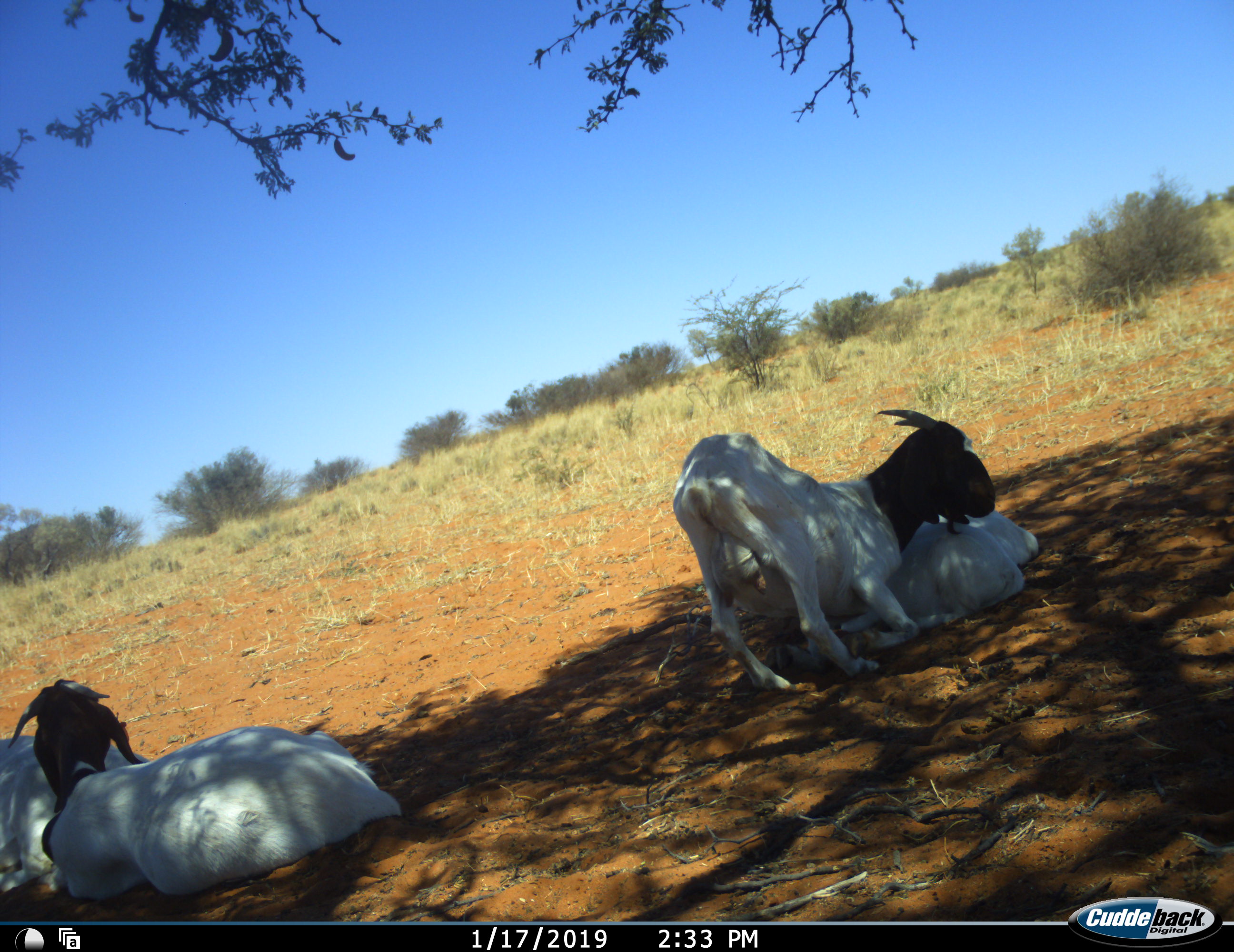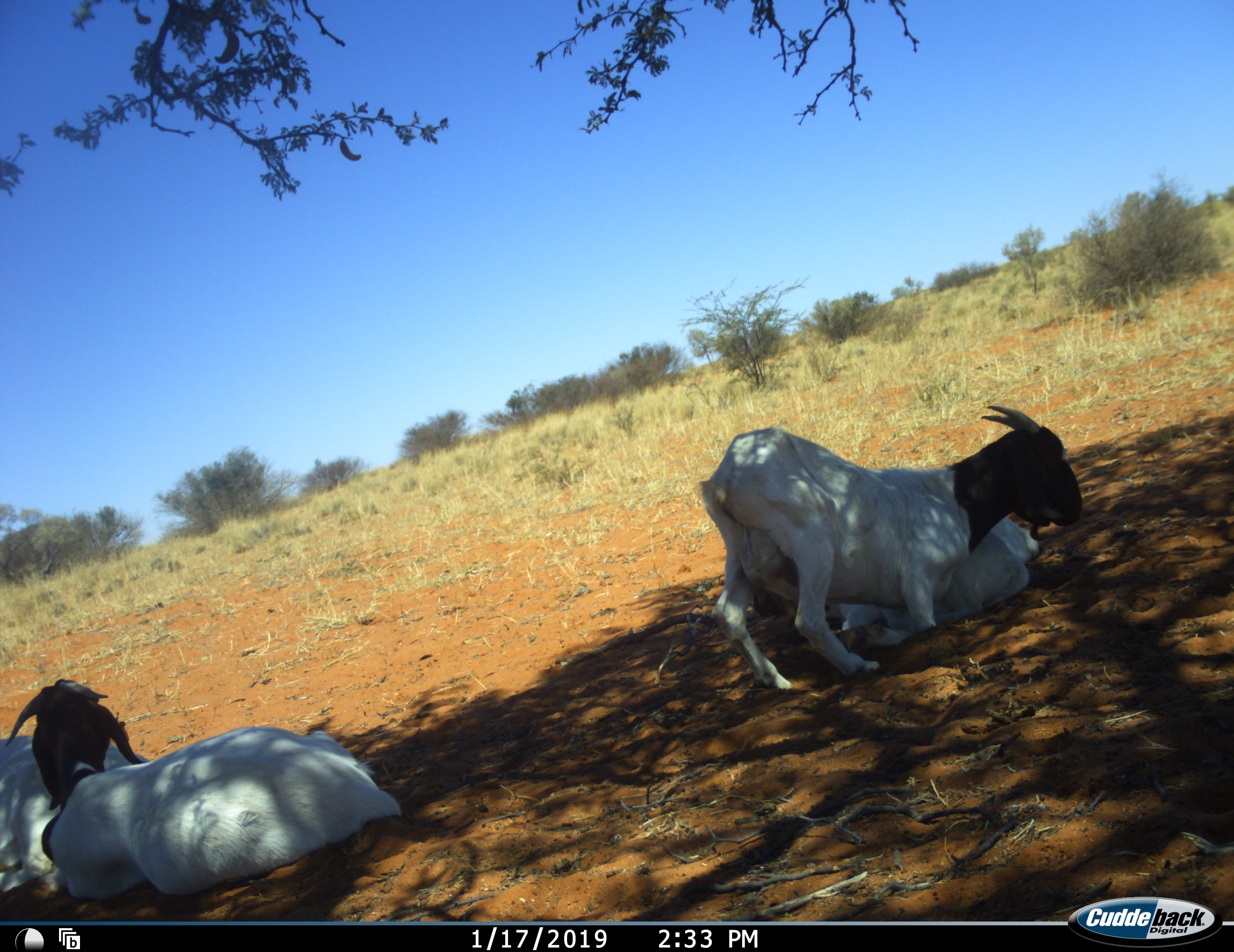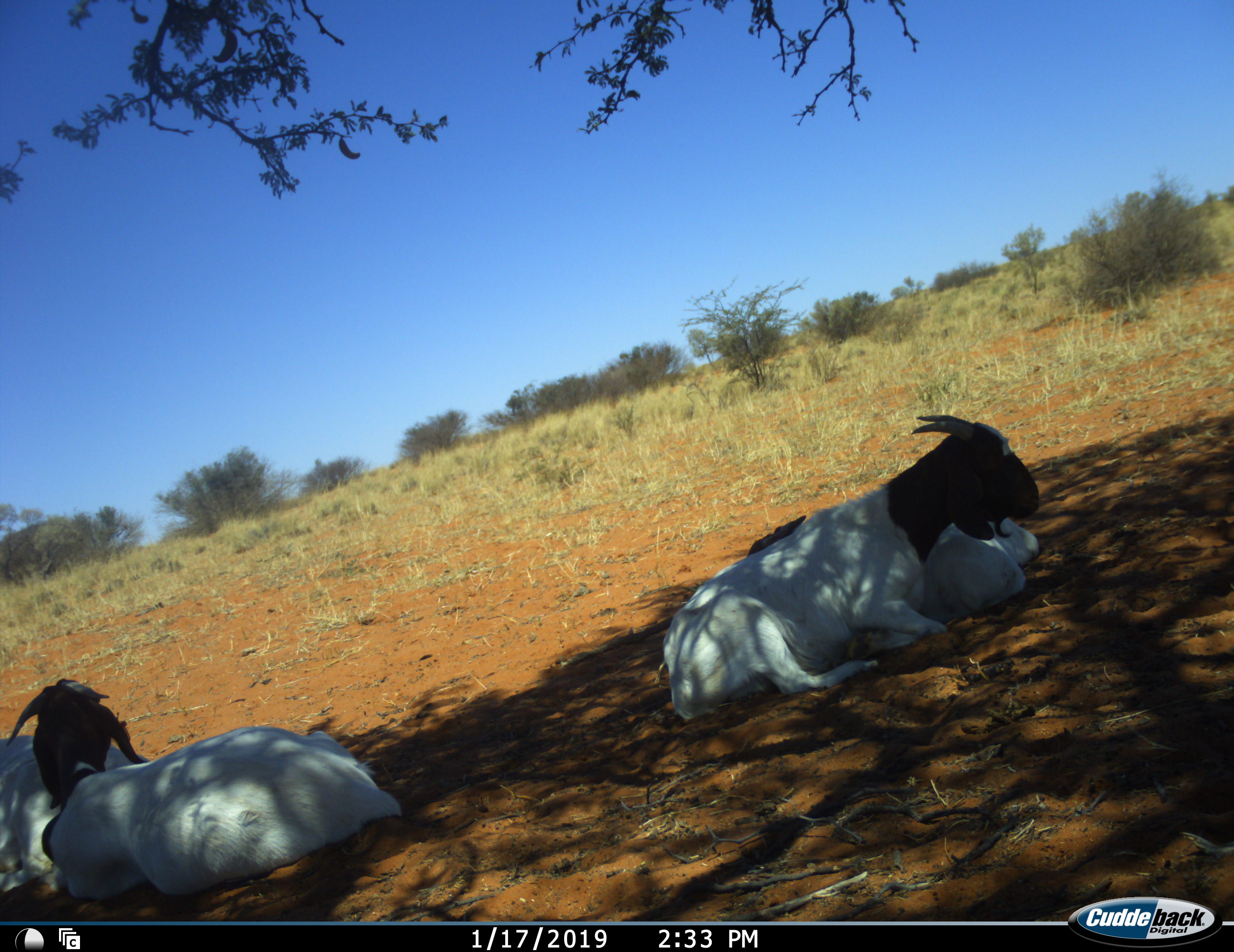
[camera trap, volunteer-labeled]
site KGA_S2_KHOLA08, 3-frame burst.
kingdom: Animalia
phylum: Chordata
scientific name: Vertebrata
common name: domestic animal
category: domesticanimal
Domesticanimal (domestic animal) (Vertebrata), count 4. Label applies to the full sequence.